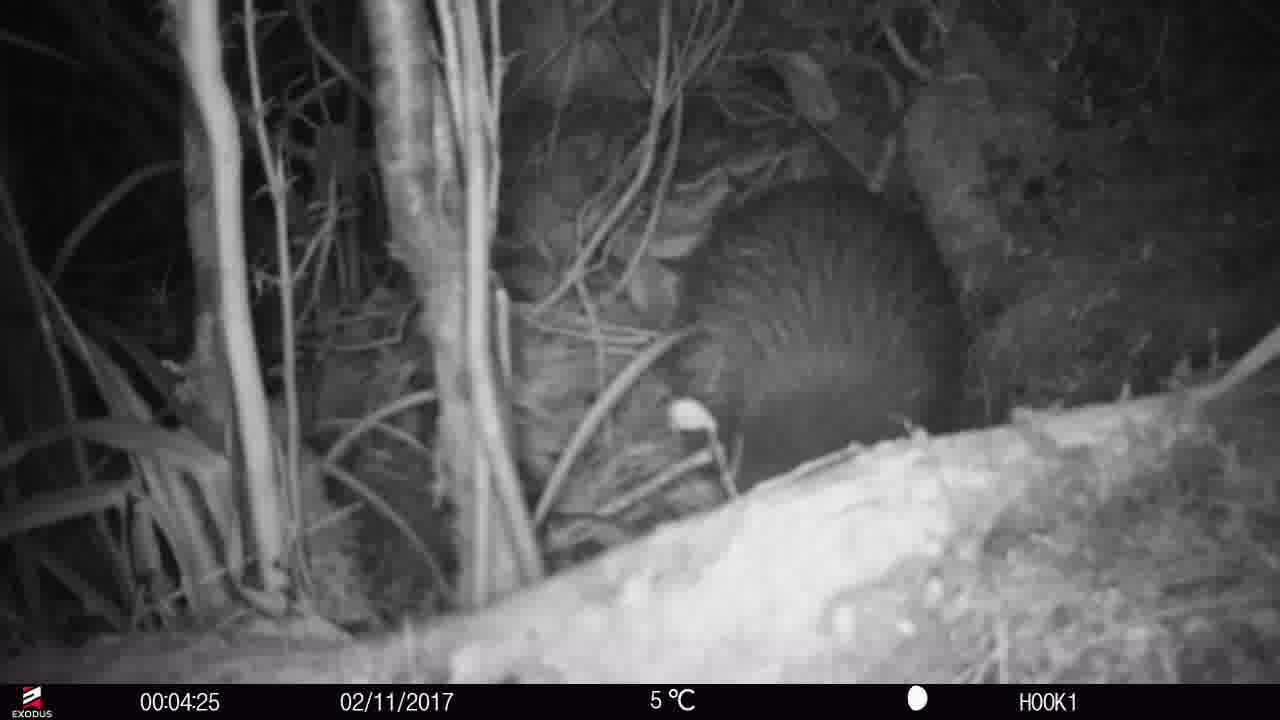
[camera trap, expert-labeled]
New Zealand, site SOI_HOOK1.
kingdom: Animalia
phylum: Chordata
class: Aves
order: Apterygiformes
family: Apterygidae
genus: Apteryx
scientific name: Apteryx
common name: kiwi